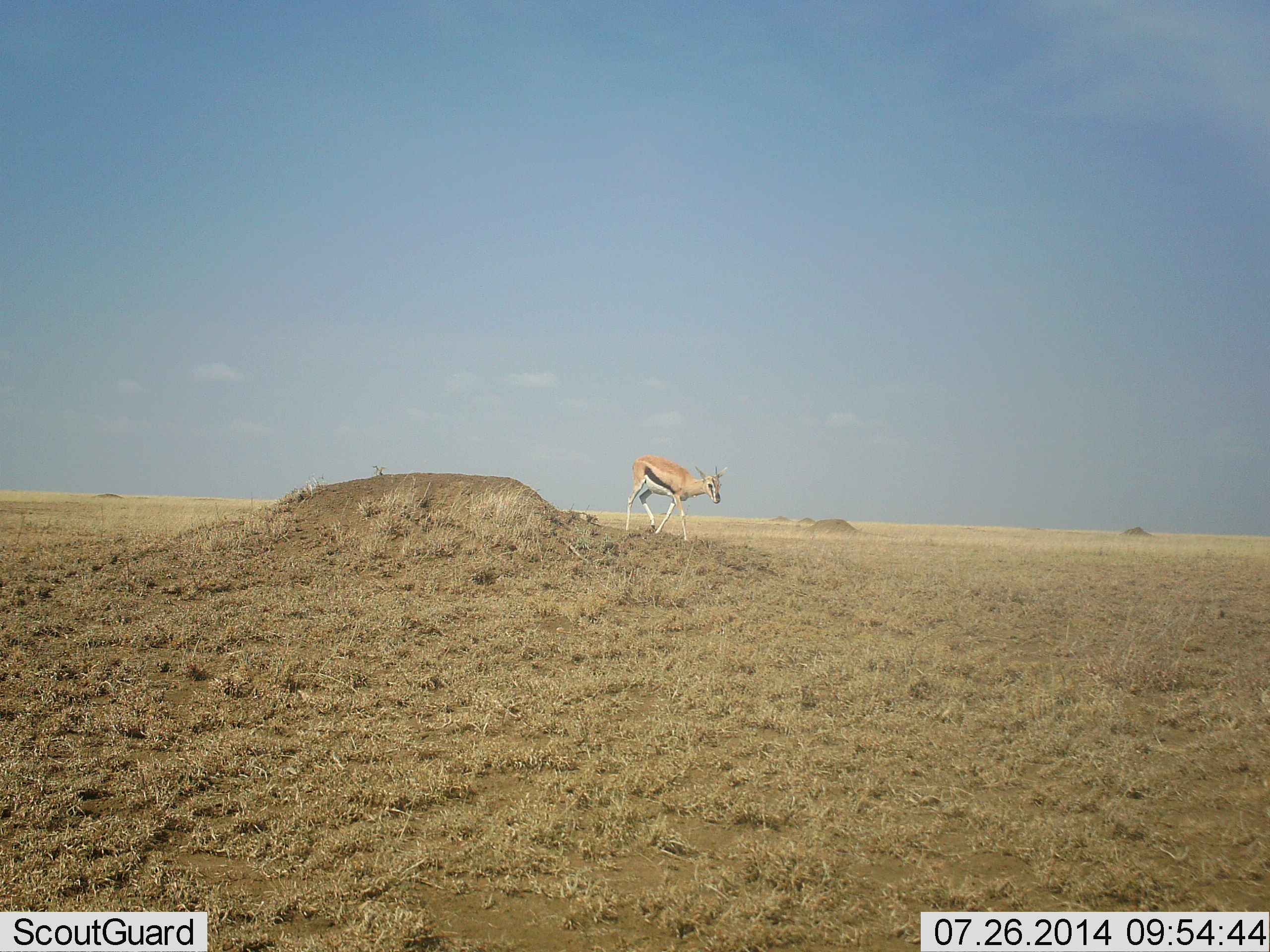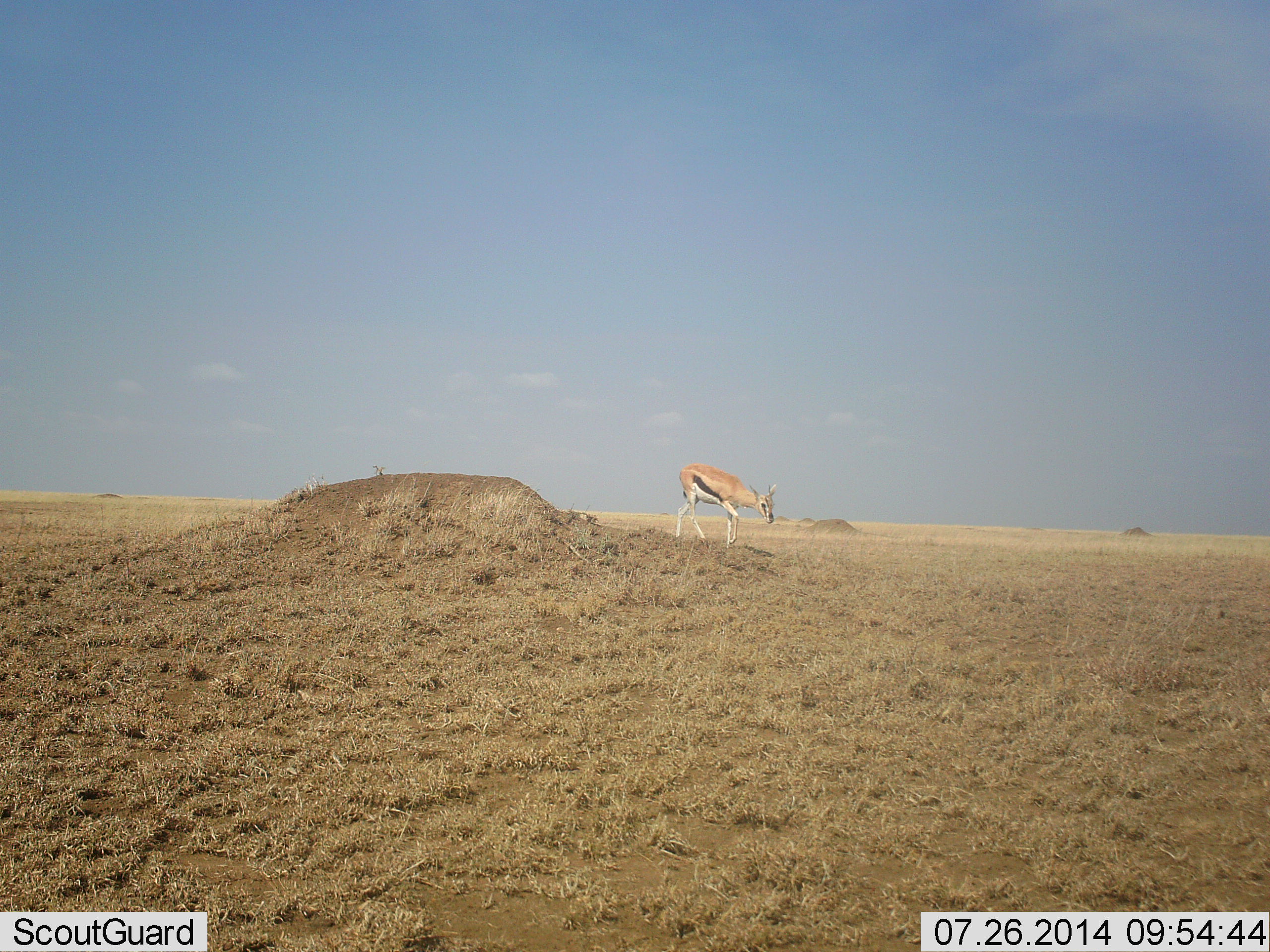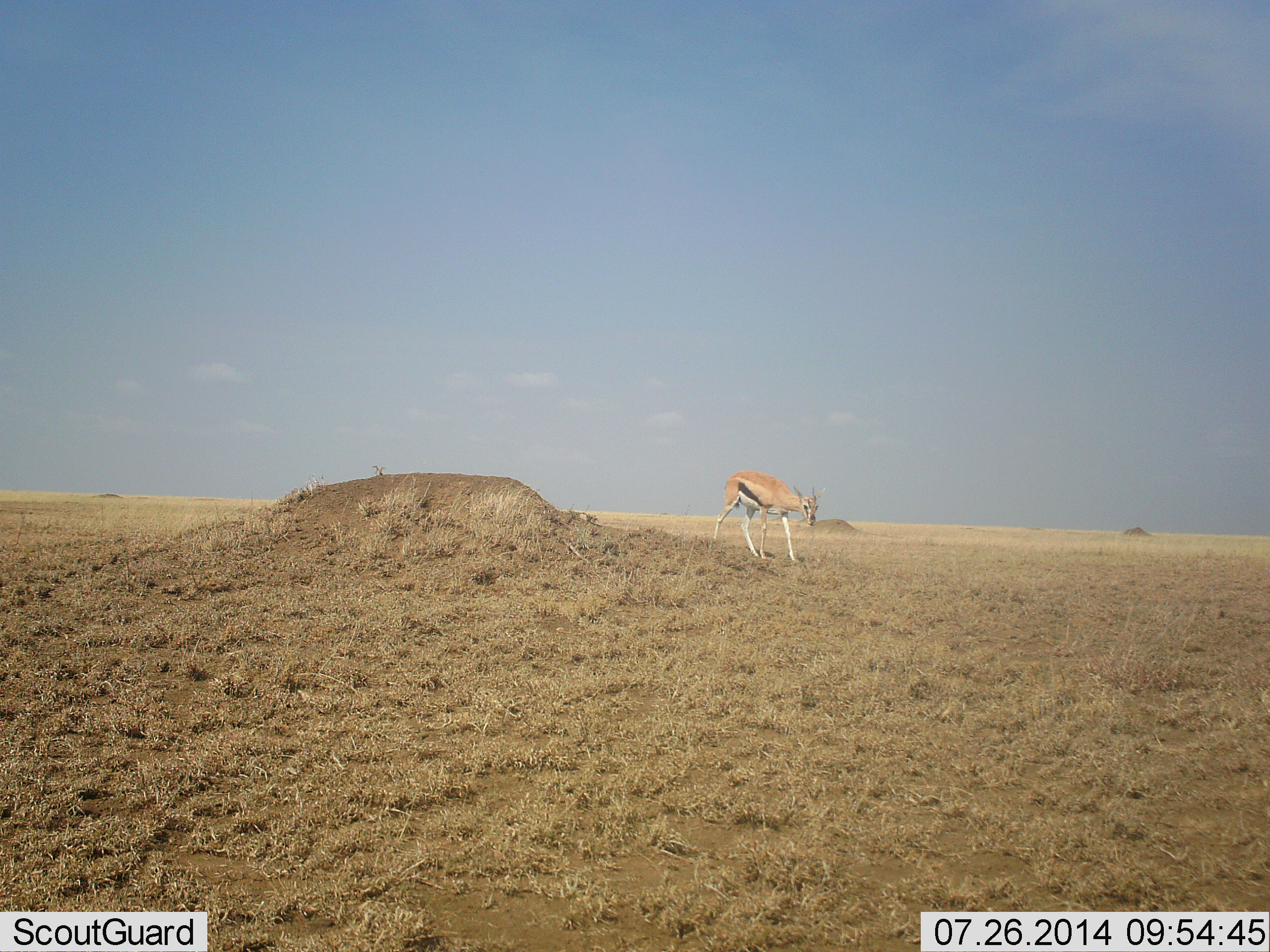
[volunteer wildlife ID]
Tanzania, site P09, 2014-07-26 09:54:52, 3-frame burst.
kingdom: Animalia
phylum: Chordata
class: Mammalia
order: Artiodactyla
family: Bovidae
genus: Eudorcas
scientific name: Eudorcas thomsonii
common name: thomson's gazelle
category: gazellethomsons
Gazellethomsons (thomson's gazelle) (Eudorcas thomsonii), count 1. Behavior (volunteer vote fractions): standing 10%, resting 0%, moving 80%, interacting 0%. Young present (vote fraction): 0%. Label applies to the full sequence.